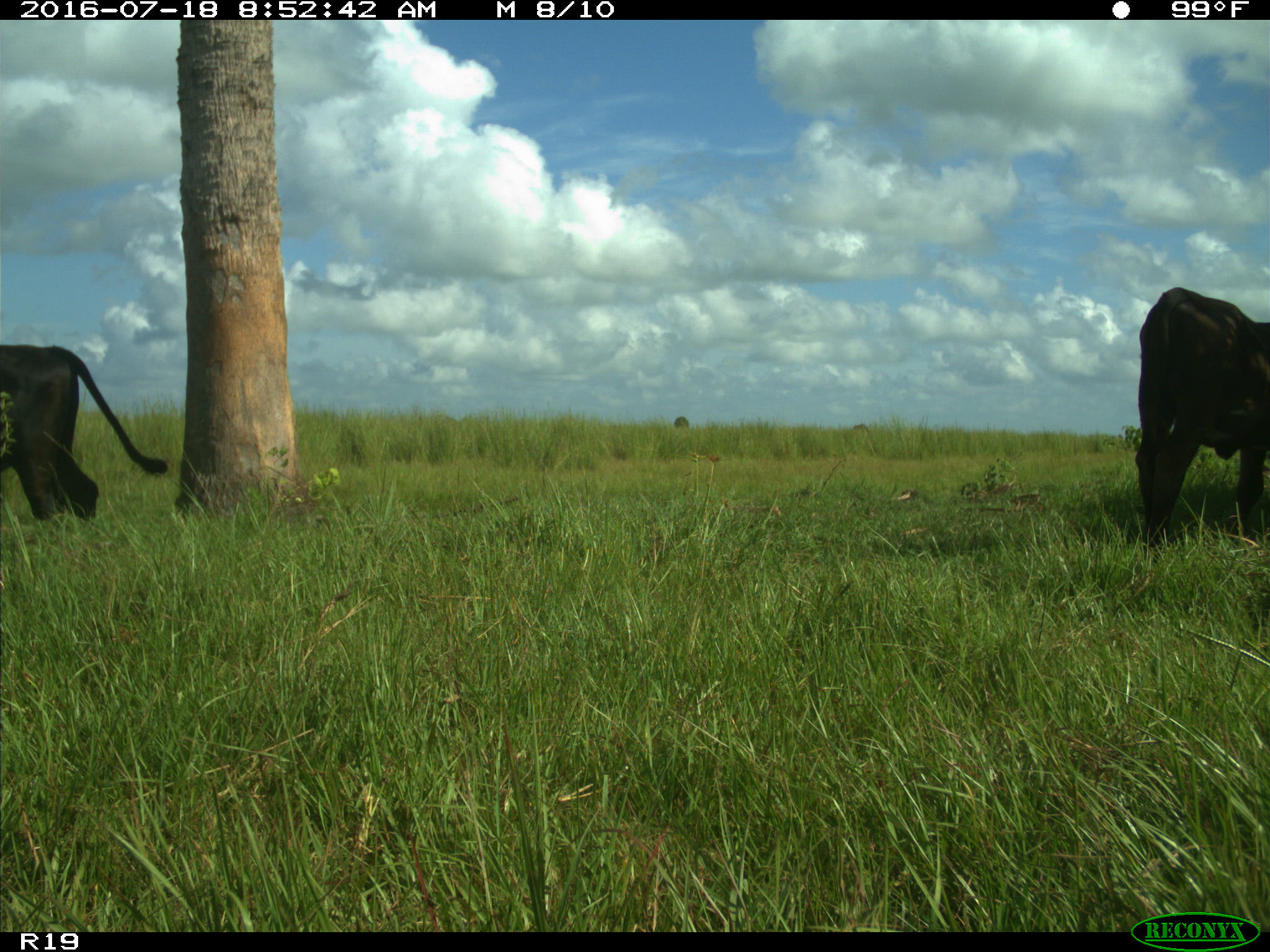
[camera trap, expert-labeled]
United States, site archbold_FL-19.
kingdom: Animalia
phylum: Chordata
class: Mammalia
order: Artiodactyla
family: Bovidae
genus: Bos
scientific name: Bos taurus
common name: domestic cow